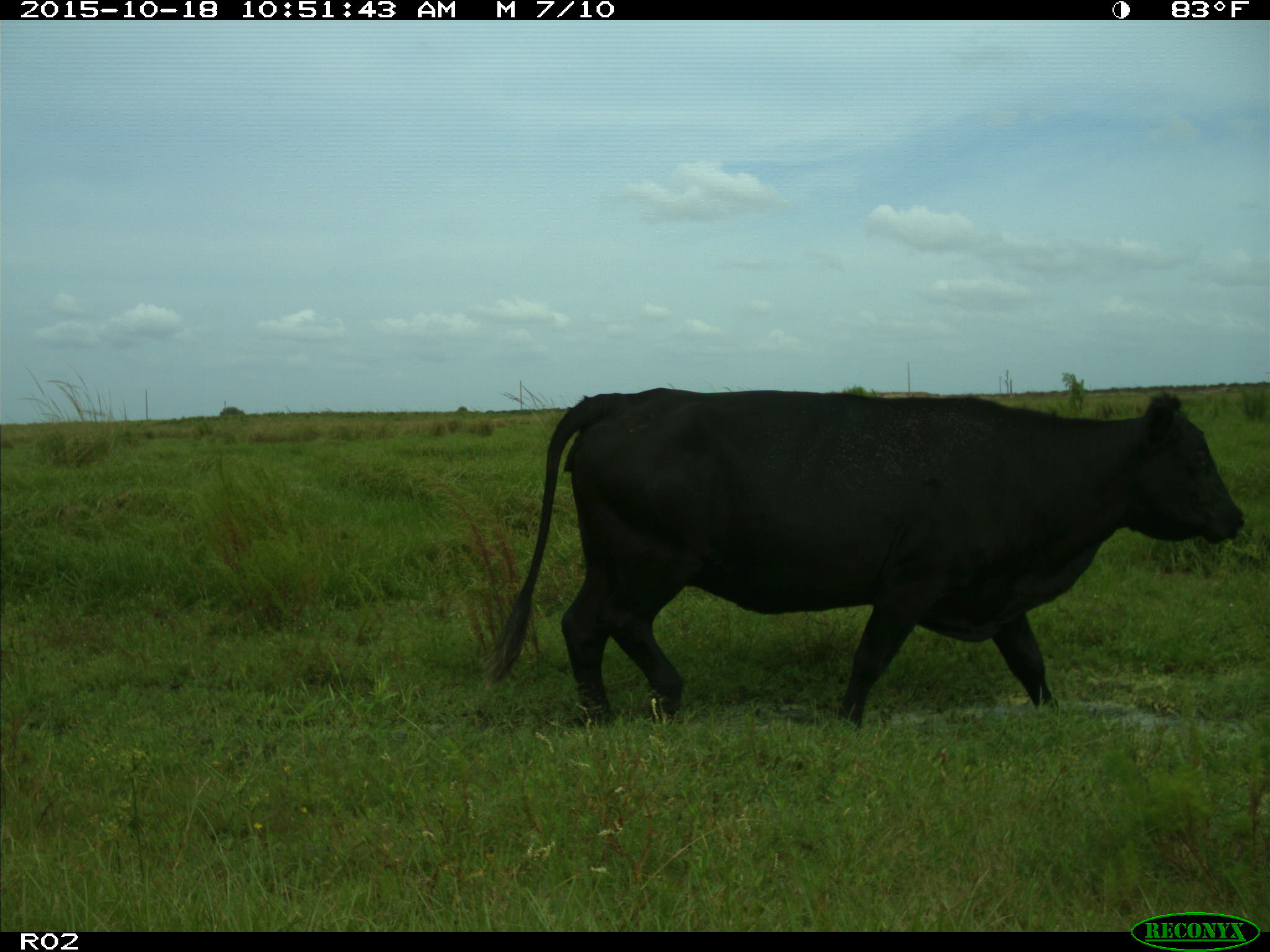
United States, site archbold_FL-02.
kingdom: Animalia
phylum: Chordata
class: Mammalia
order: Artiodactyla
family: Bovidae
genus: Bos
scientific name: Bos taurus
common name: domestic cow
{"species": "Bos taurus (domestic cow)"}